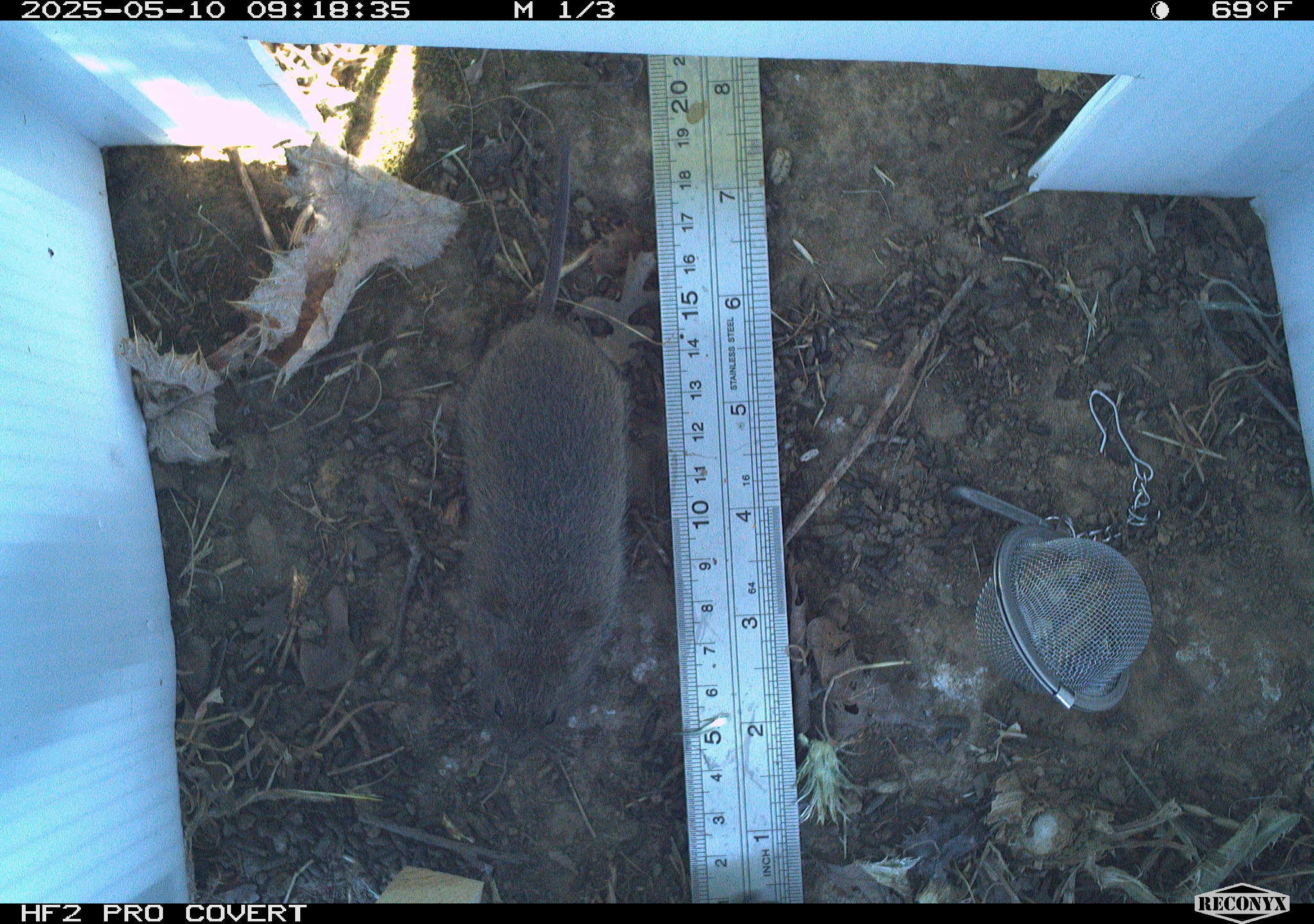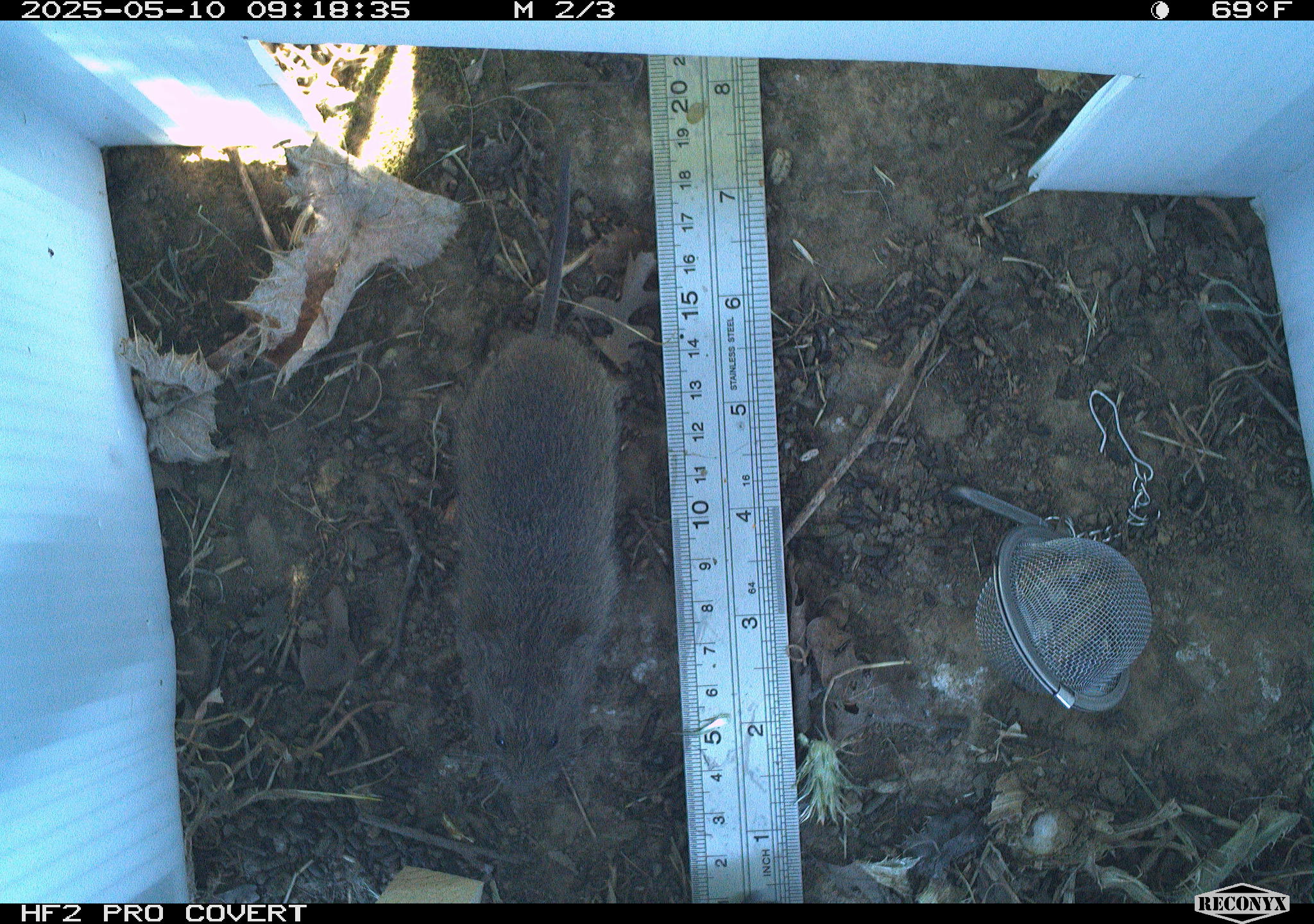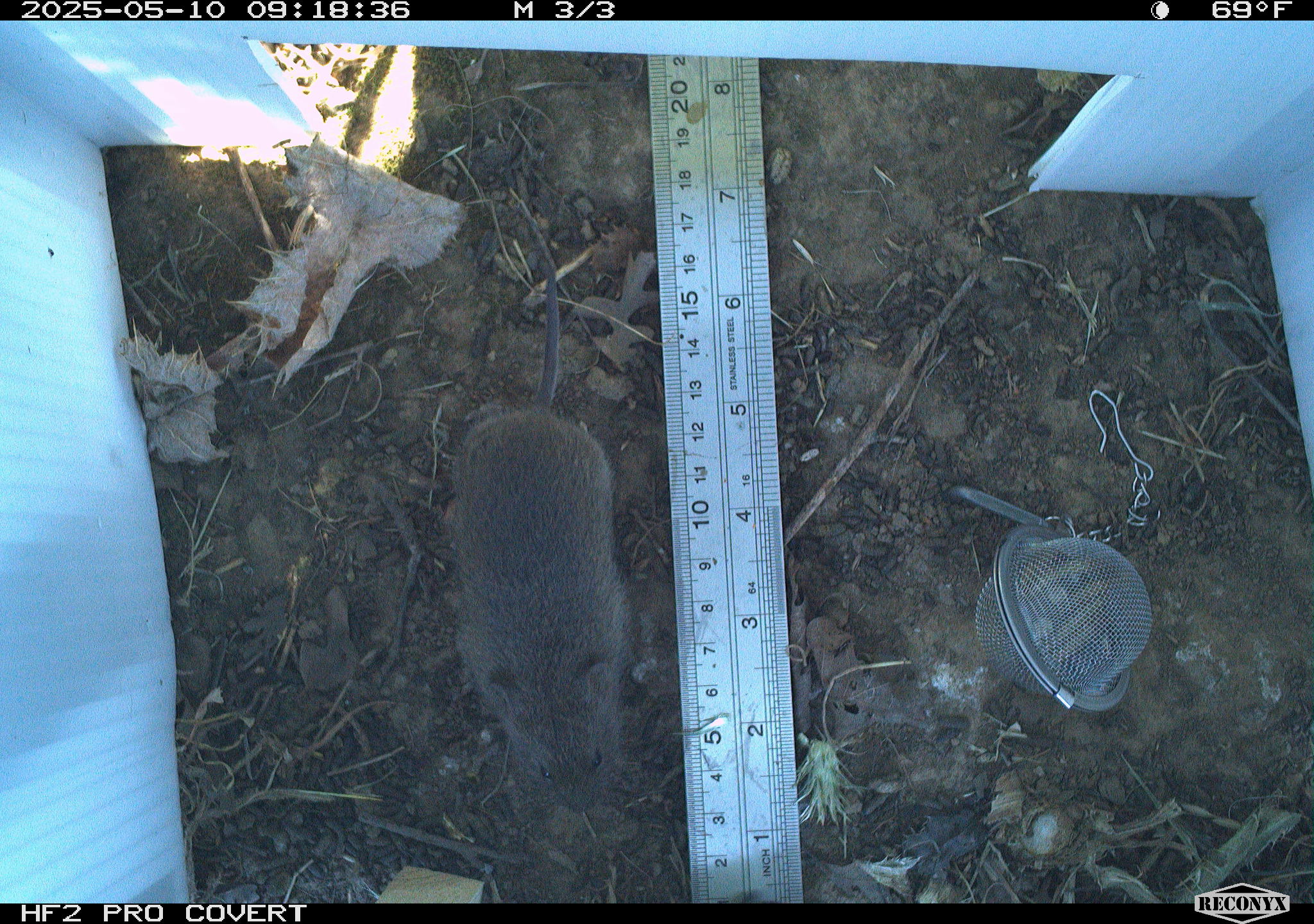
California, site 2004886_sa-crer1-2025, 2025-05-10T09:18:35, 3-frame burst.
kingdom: Animalia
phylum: Chordata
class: Mammalia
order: Rodentia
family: Cricetidae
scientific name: Arvicolinae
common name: voles, lemmings, and muskrats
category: arvicolinae subfamily